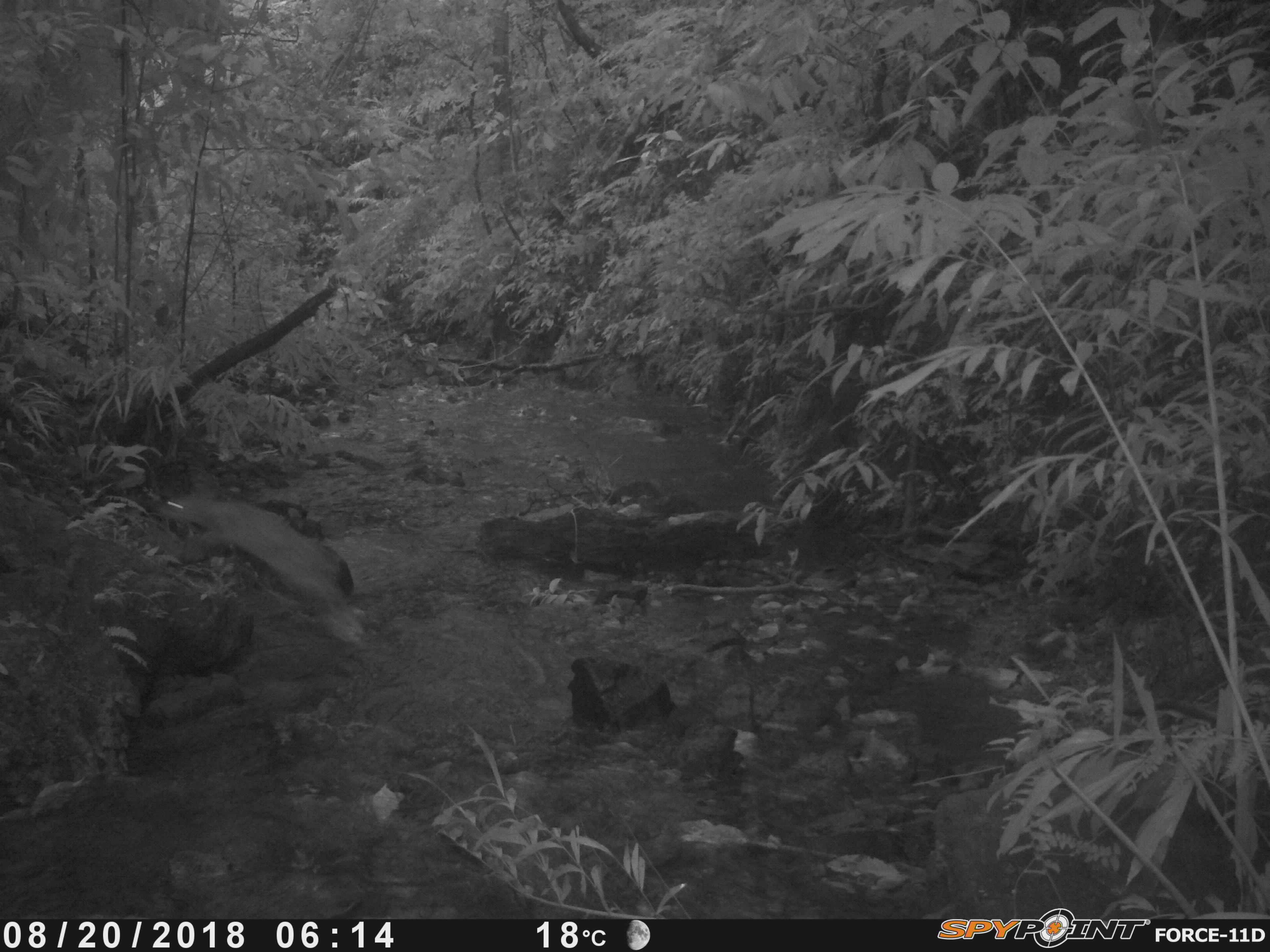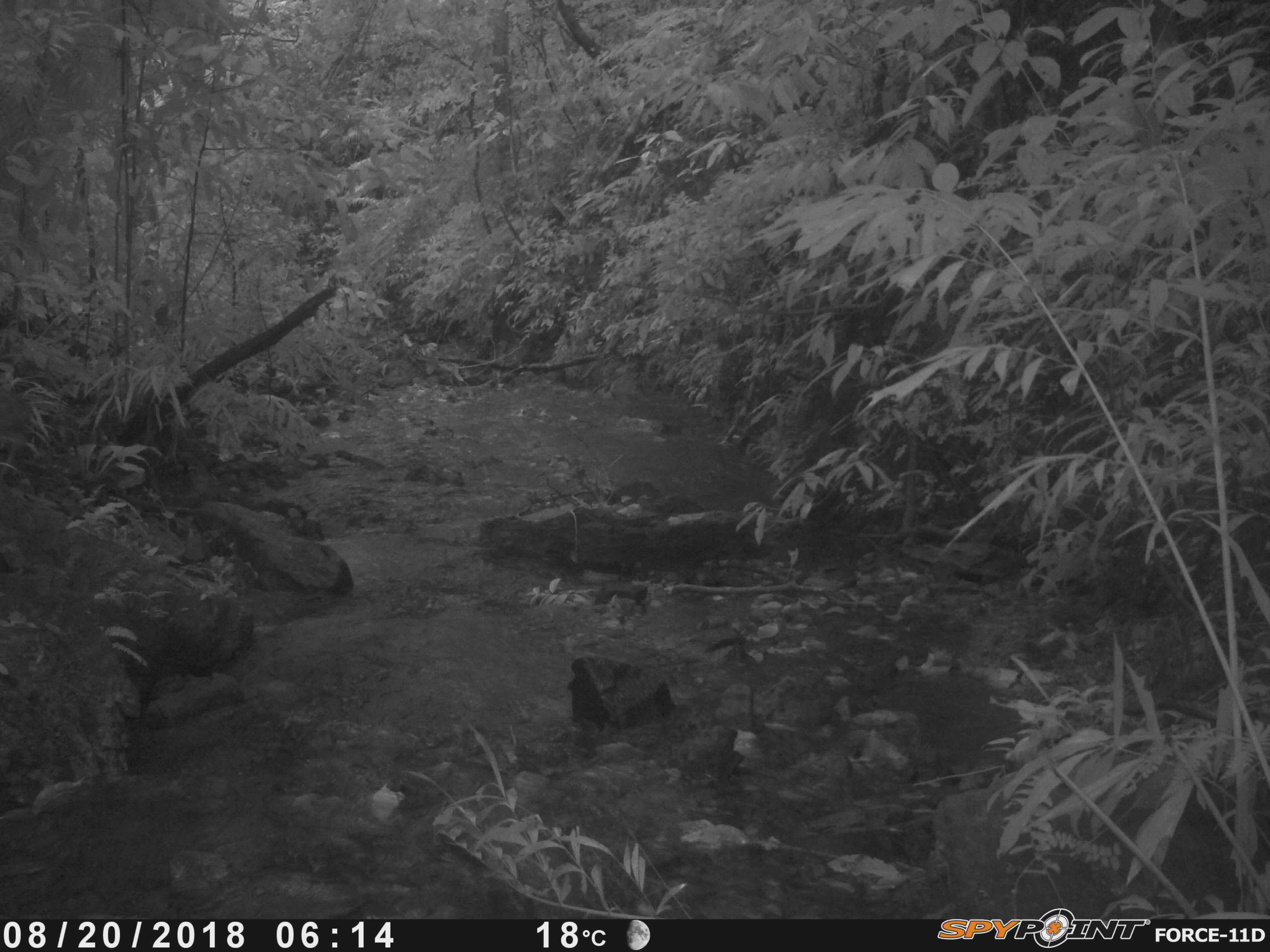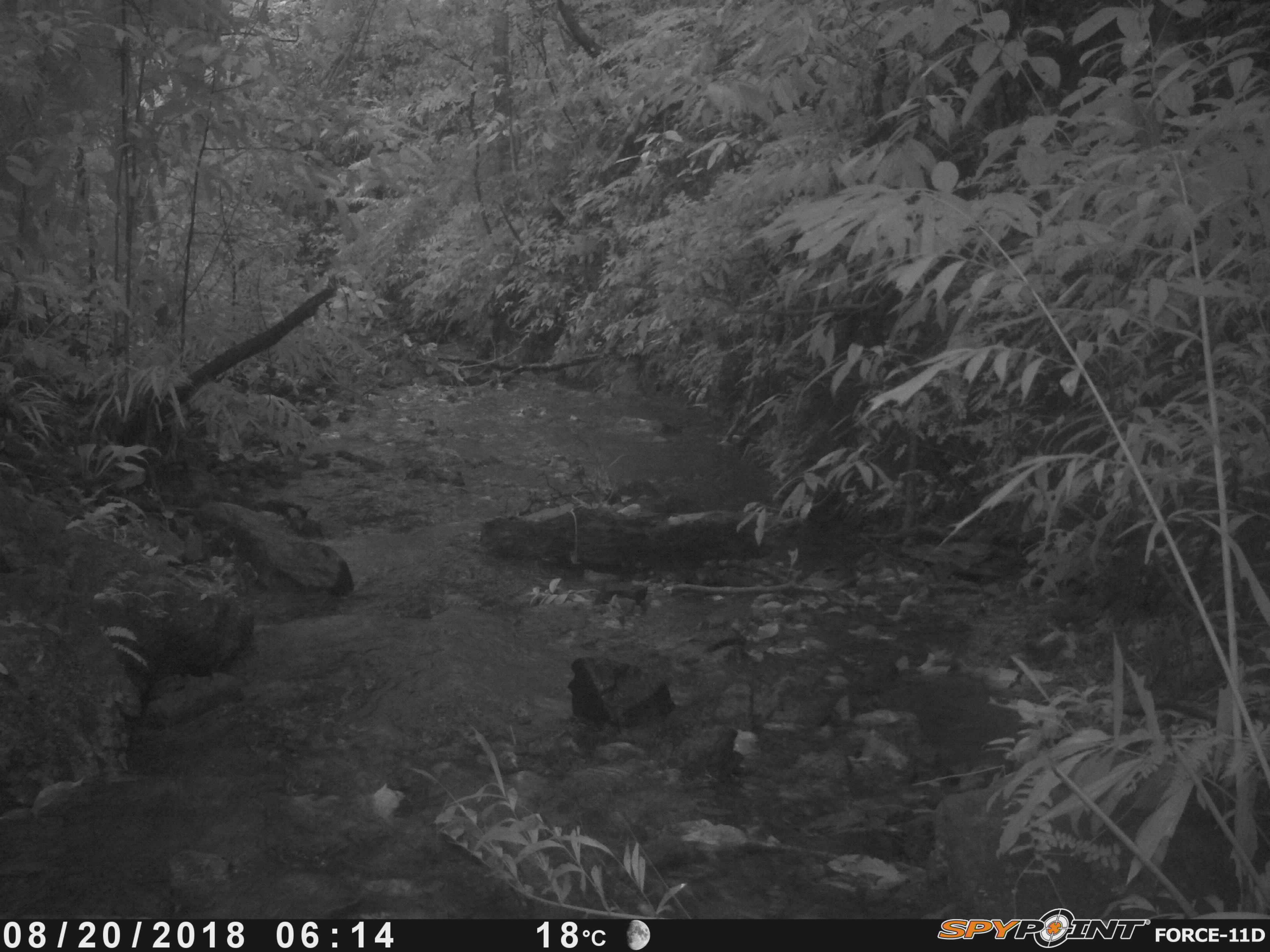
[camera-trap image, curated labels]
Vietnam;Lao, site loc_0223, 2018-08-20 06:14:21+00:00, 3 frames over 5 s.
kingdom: Animalia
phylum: Chordata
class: Mammalia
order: Artiodactyla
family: Cervidae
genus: Muntiacus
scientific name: Muntiacus vuquangensis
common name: large-antlered muntjac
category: large antlered muntjac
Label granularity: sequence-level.